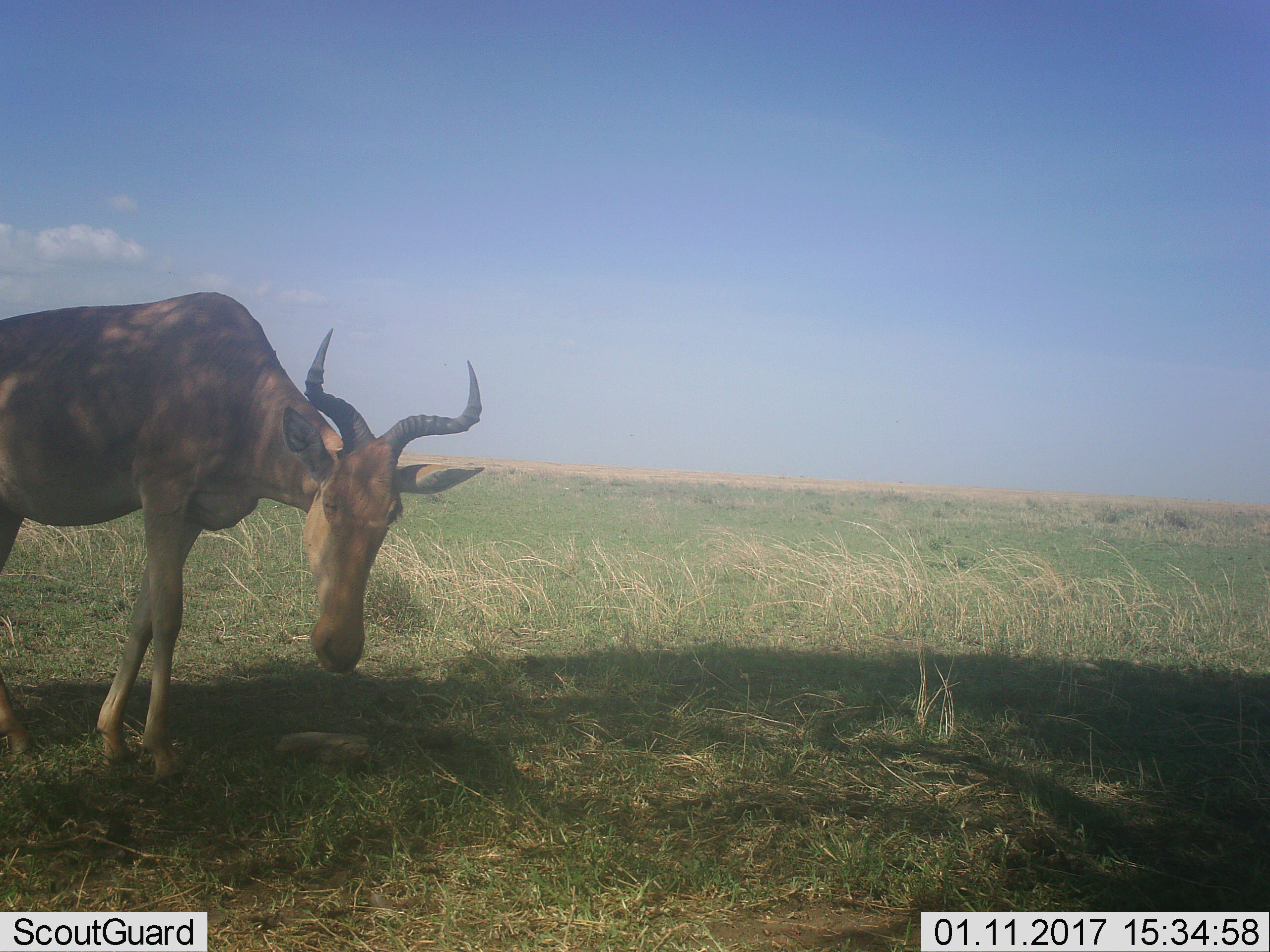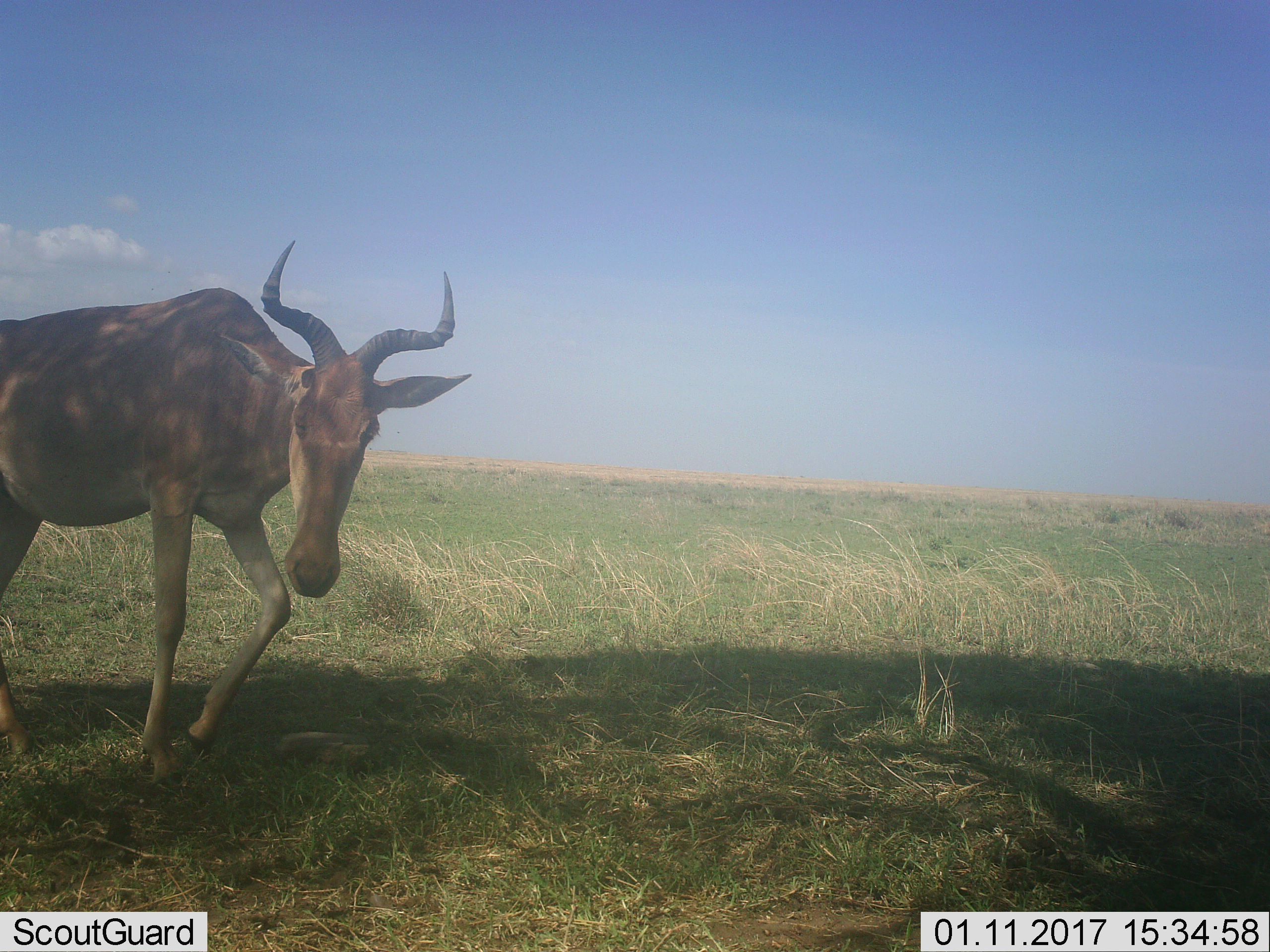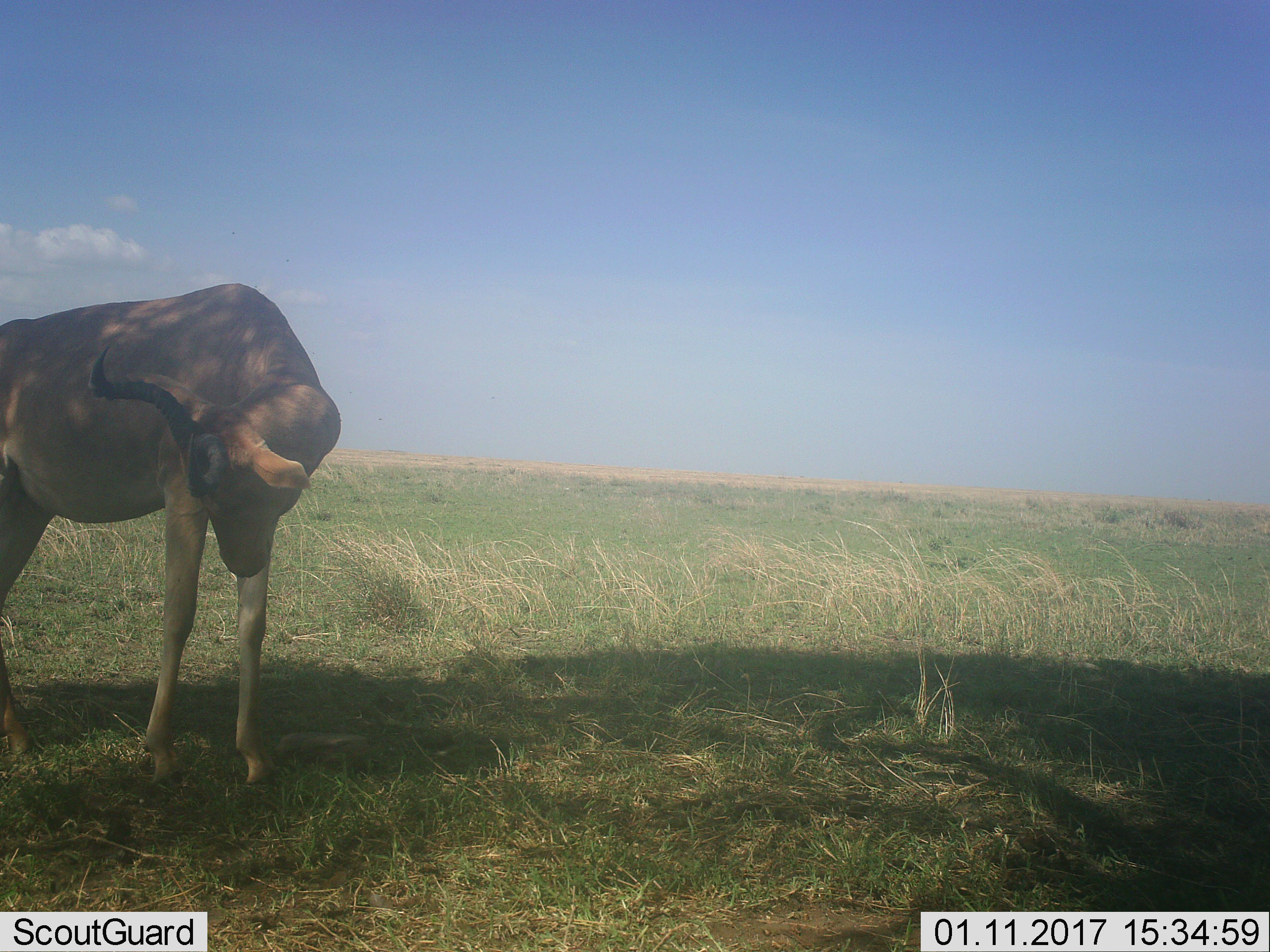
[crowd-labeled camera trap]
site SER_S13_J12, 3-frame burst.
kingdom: Animalia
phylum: Chordata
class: Mammalia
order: Artiodactyla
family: Bovidae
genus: Alcelaphus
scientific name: Alcelaphus buselaphus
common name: hartebeest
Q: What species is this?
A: Hartebeest (Alcelaphus buselaphus).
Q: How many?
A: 1.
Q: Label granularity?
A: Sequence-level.